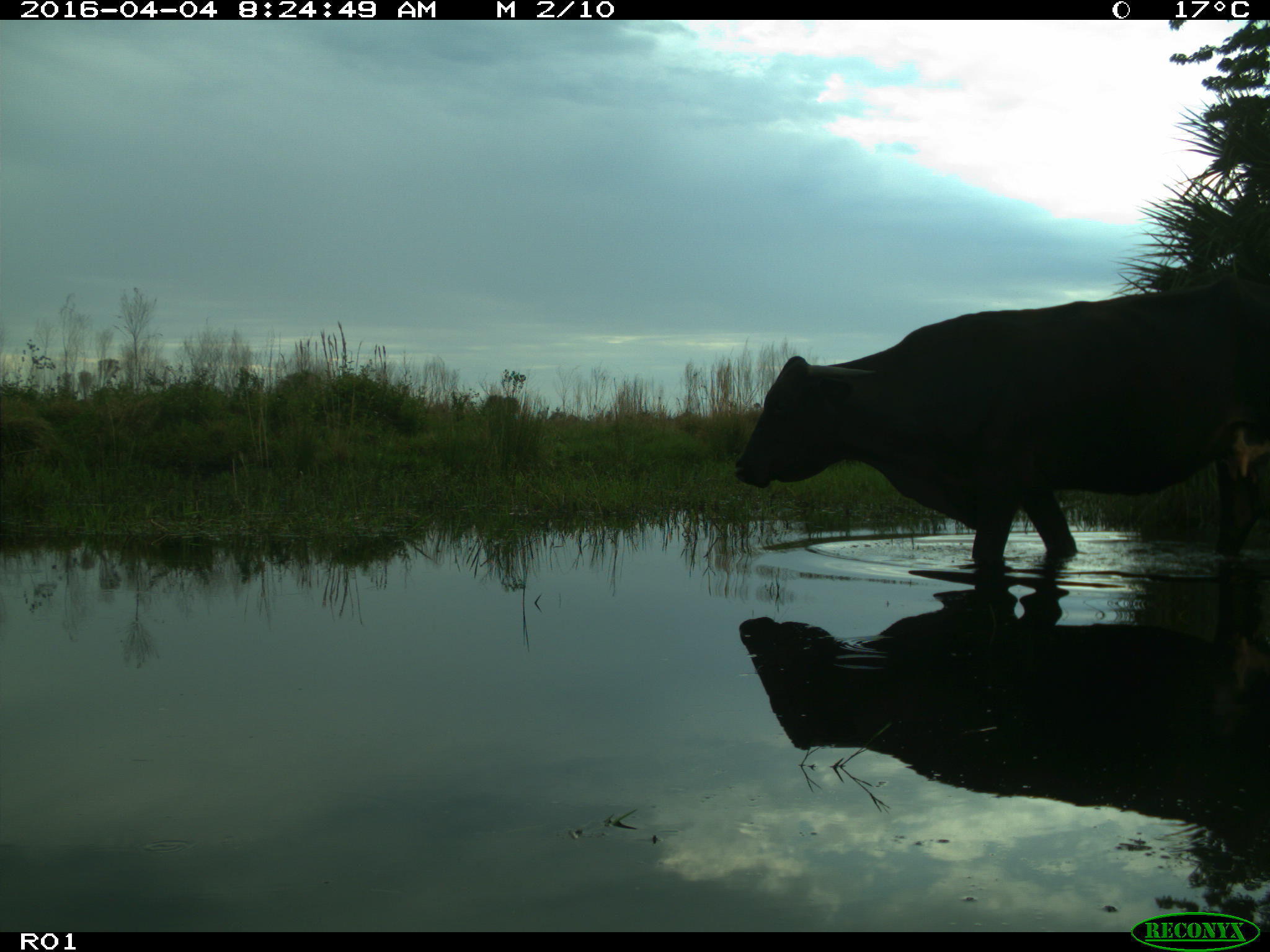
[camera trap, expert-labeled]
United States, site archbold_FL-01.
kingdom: Animalia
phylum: Chordata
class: Mammalia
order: Artiodactyla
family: Bovidae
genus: Bos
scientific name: Bos taurus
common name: domestic cow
Bos taurus (domestic cow).